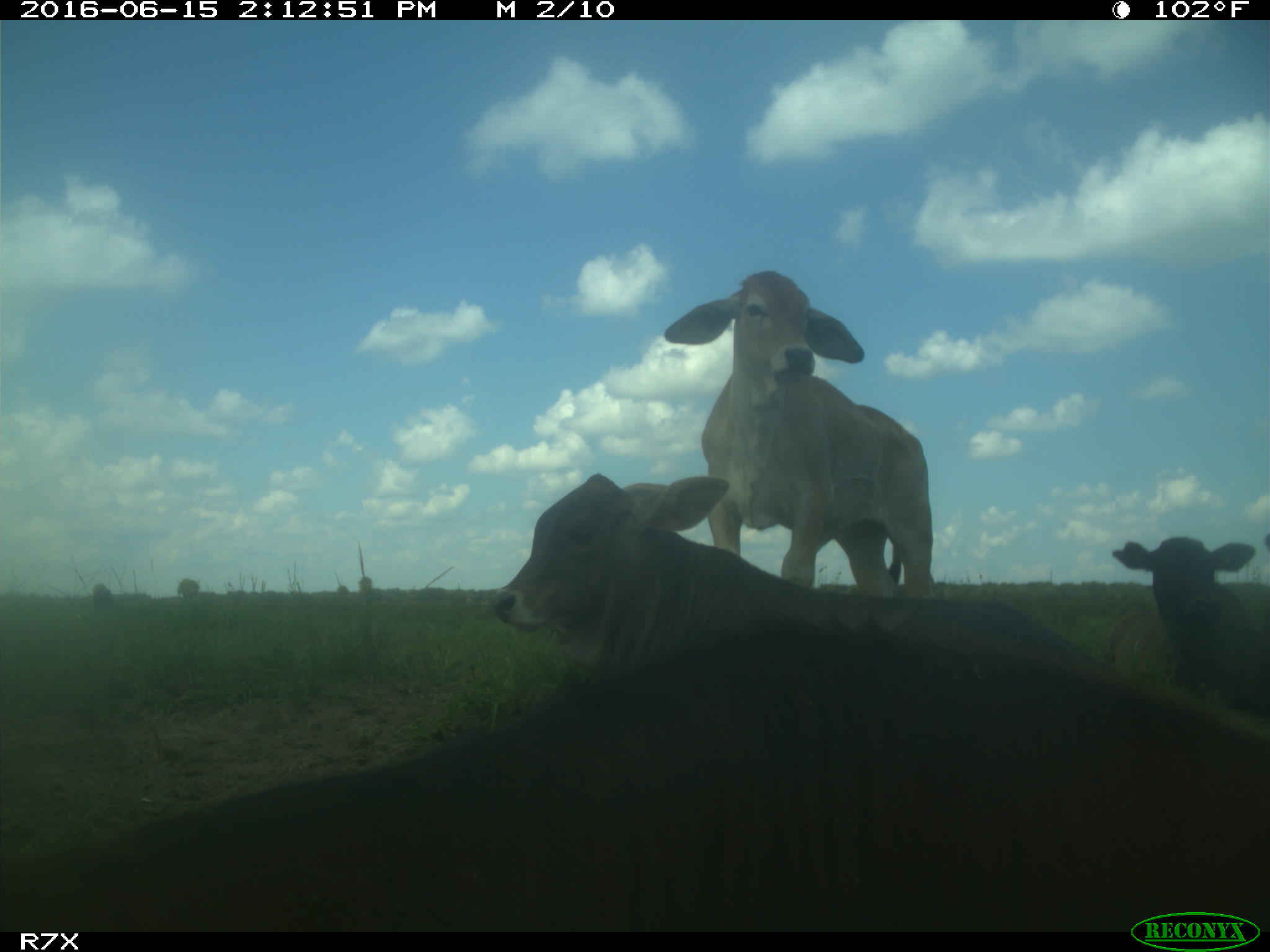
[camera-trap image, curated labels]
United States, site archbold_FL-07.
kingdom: Animalia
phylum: Chordata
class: Mammalia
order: Artiodactyla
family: Bovidae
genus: Bos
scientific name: Bos taurus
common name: domestic cow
Bos taurus (domestic cow).